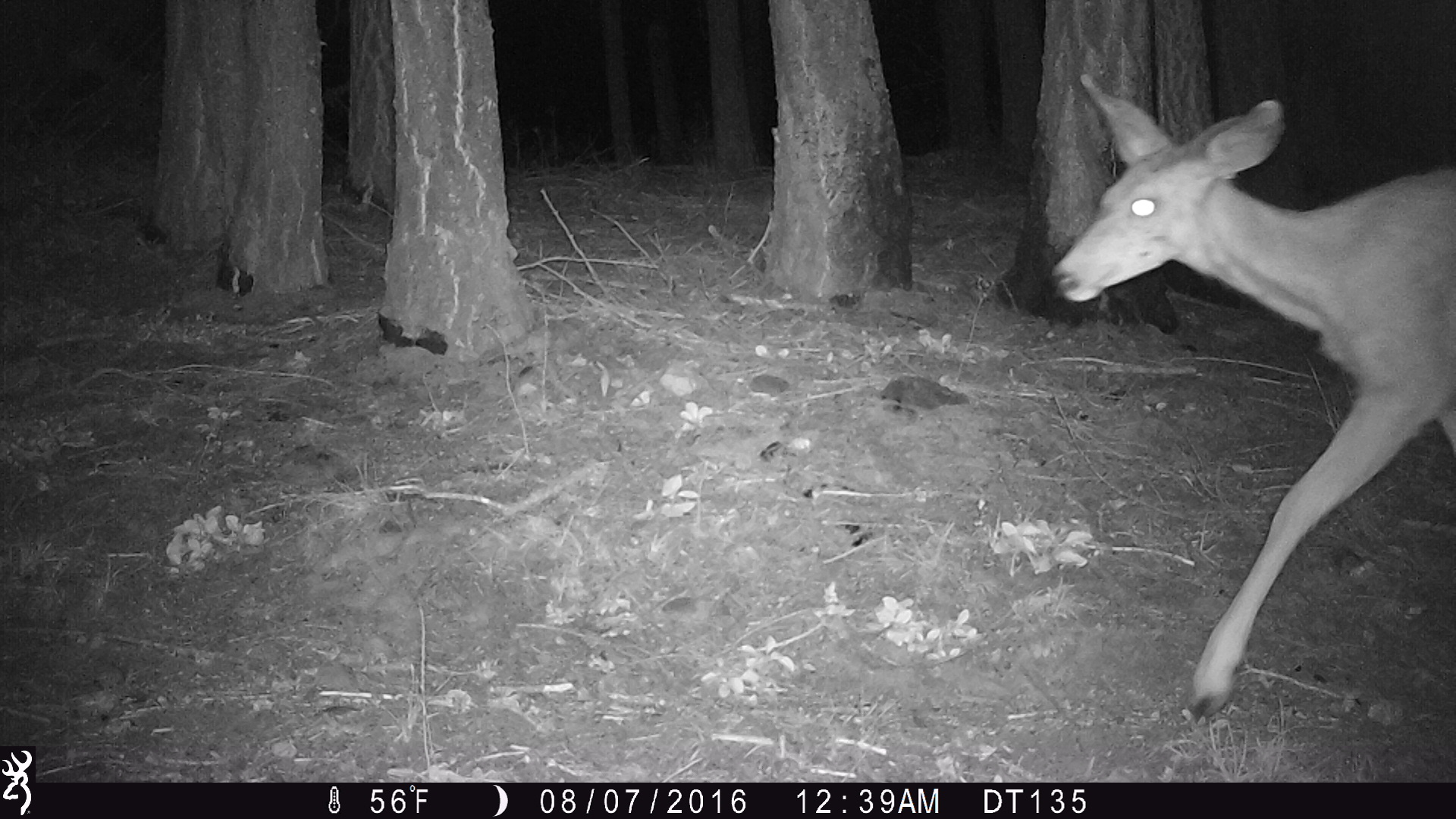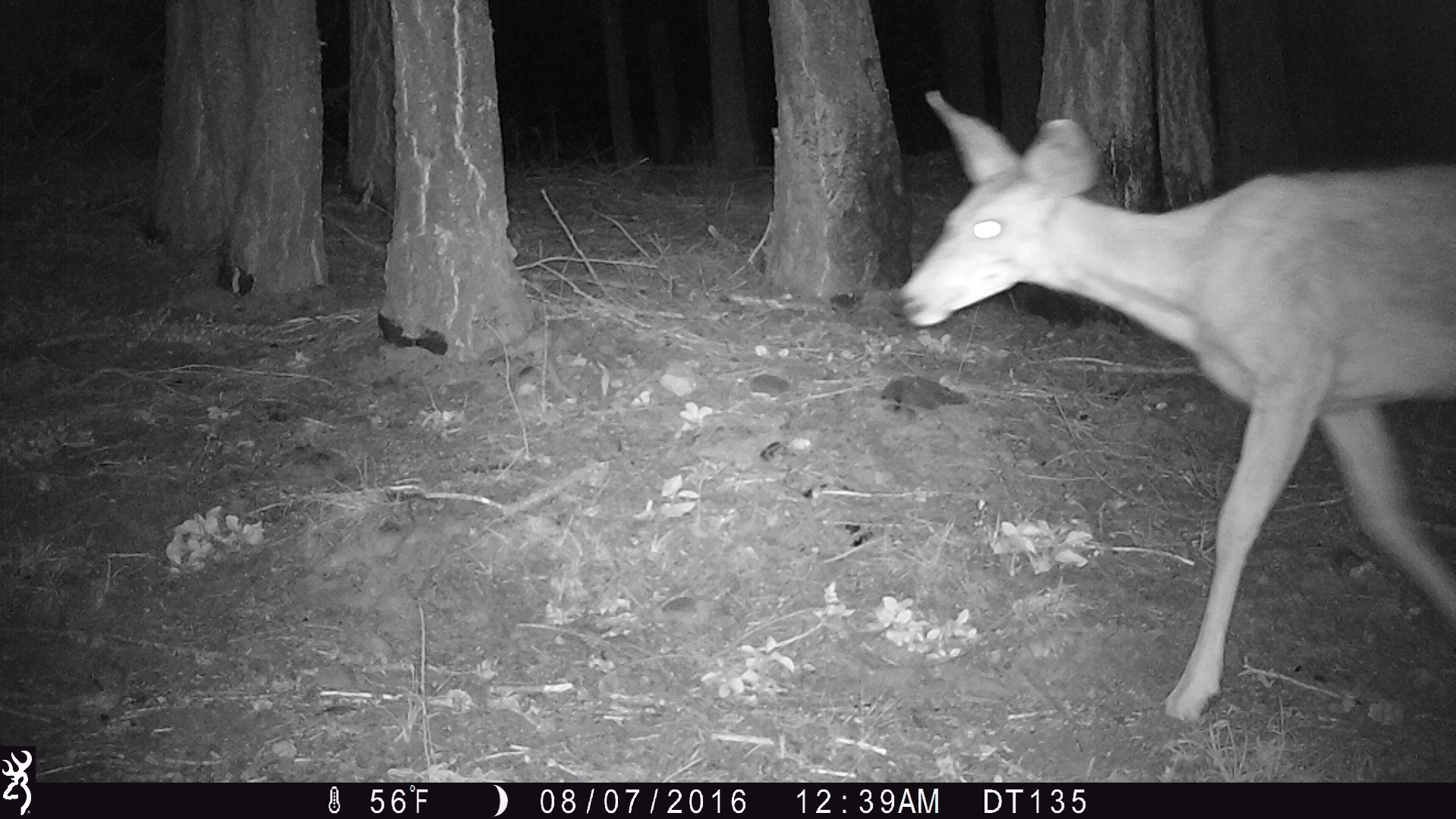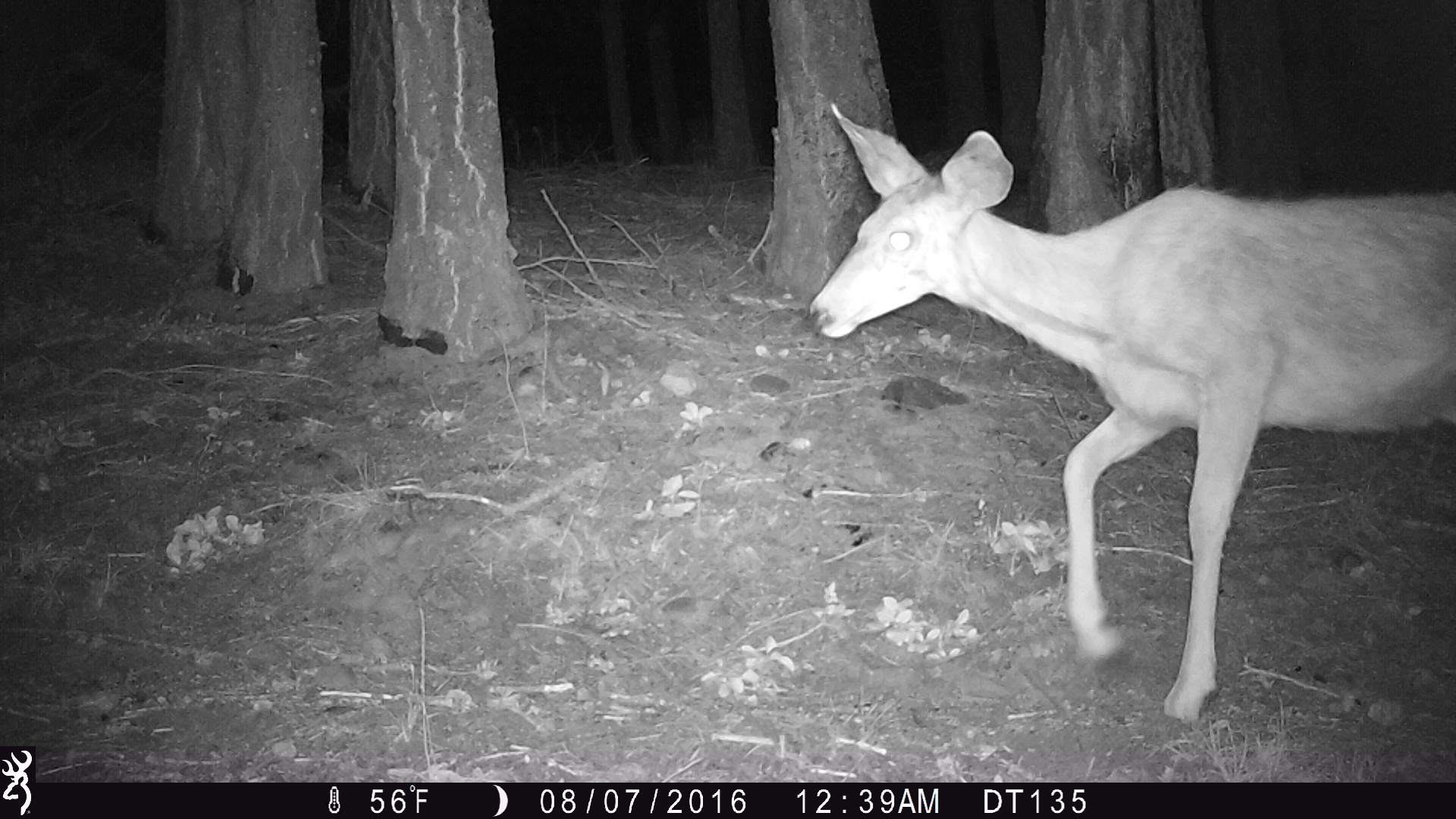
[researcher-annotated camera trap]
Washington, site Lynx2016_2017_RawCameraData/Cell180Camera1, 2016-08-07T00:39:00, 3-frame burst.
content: unidentified animal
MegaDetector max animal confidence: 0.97